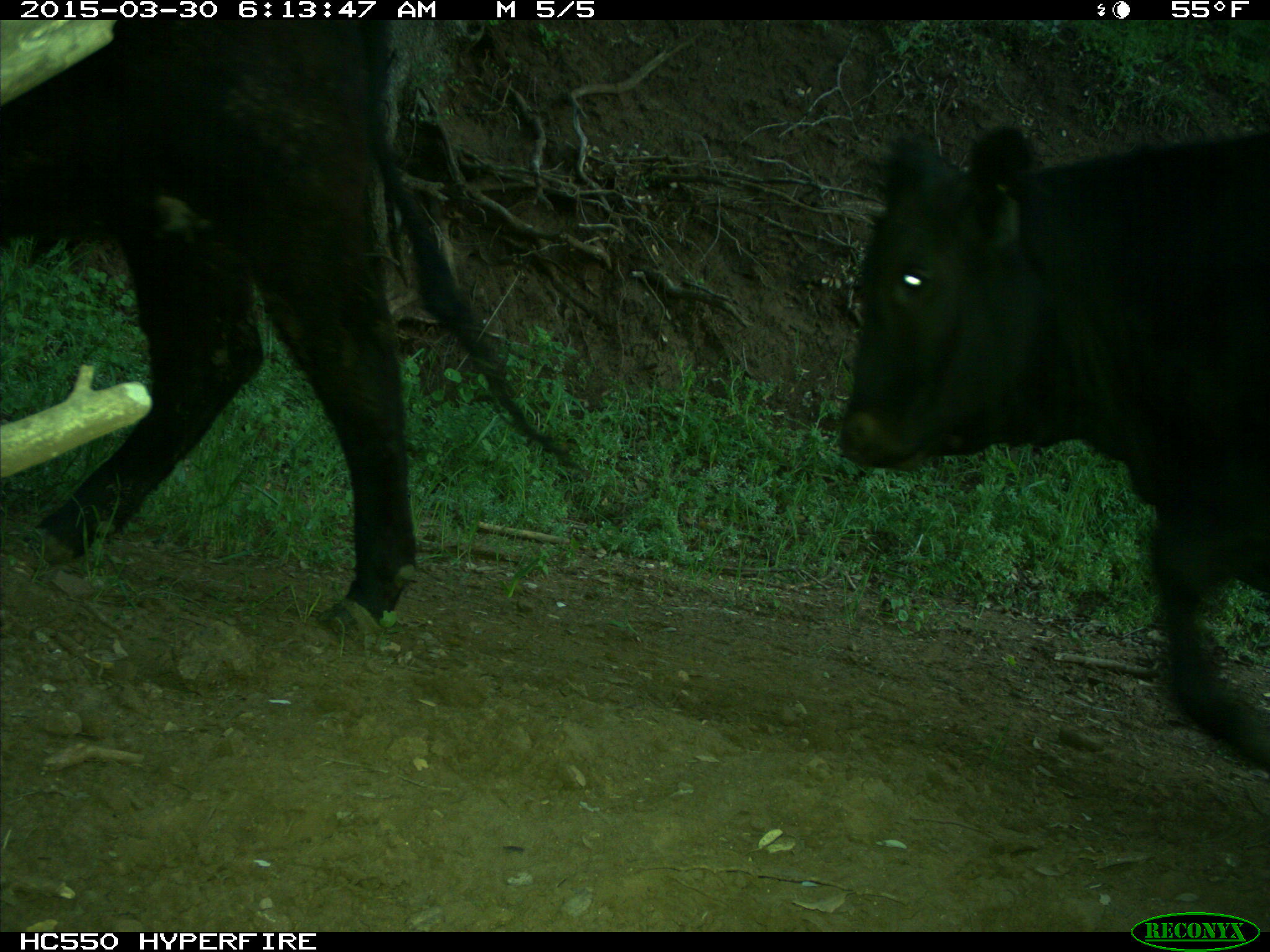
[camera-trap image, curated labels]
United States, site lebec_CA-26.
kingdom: Animalia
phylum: Chordata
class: Mammalia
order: Artiodactyla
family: Bovidae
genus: Bos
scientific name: Bos taurus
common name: domestic cow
Bos taurus (domestic cow).